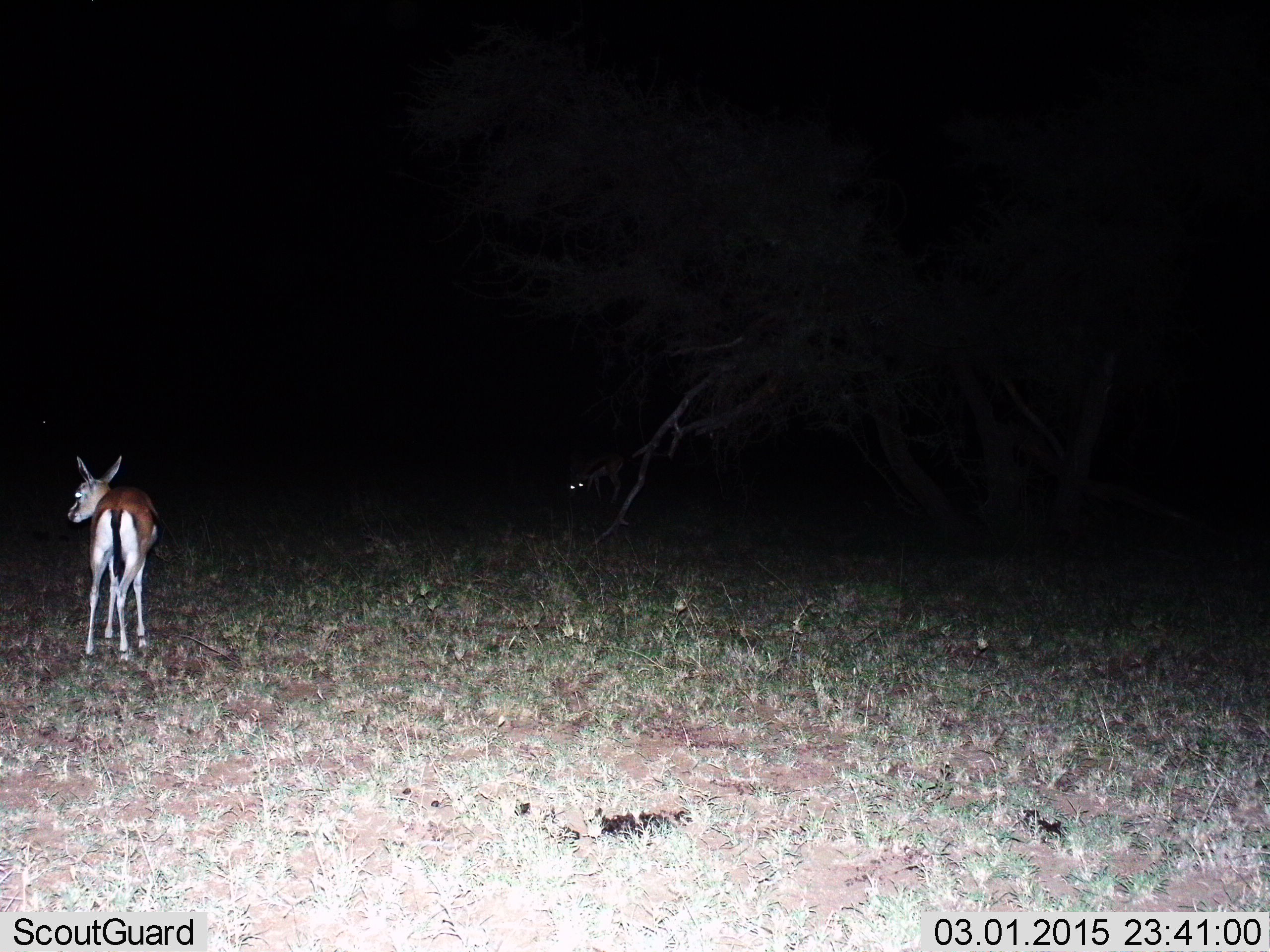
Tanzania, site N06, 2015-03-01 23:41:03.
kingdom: Animalia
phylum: Chordata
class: Mammalia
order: Artiodactyla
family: Bovidae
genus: Eudorcas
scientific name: Eudorcas thomsonii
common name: thomson's gazelle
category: gazellethomsons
Gazellethomsons (thomson's gazelle) (Eudorcas thomsonii), count 1. Behavior (volunteer vote fractions): standing 100%, resting 0%, moving 0%, interacting 0%. Young present (vote fraction): 10%. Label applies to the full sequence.